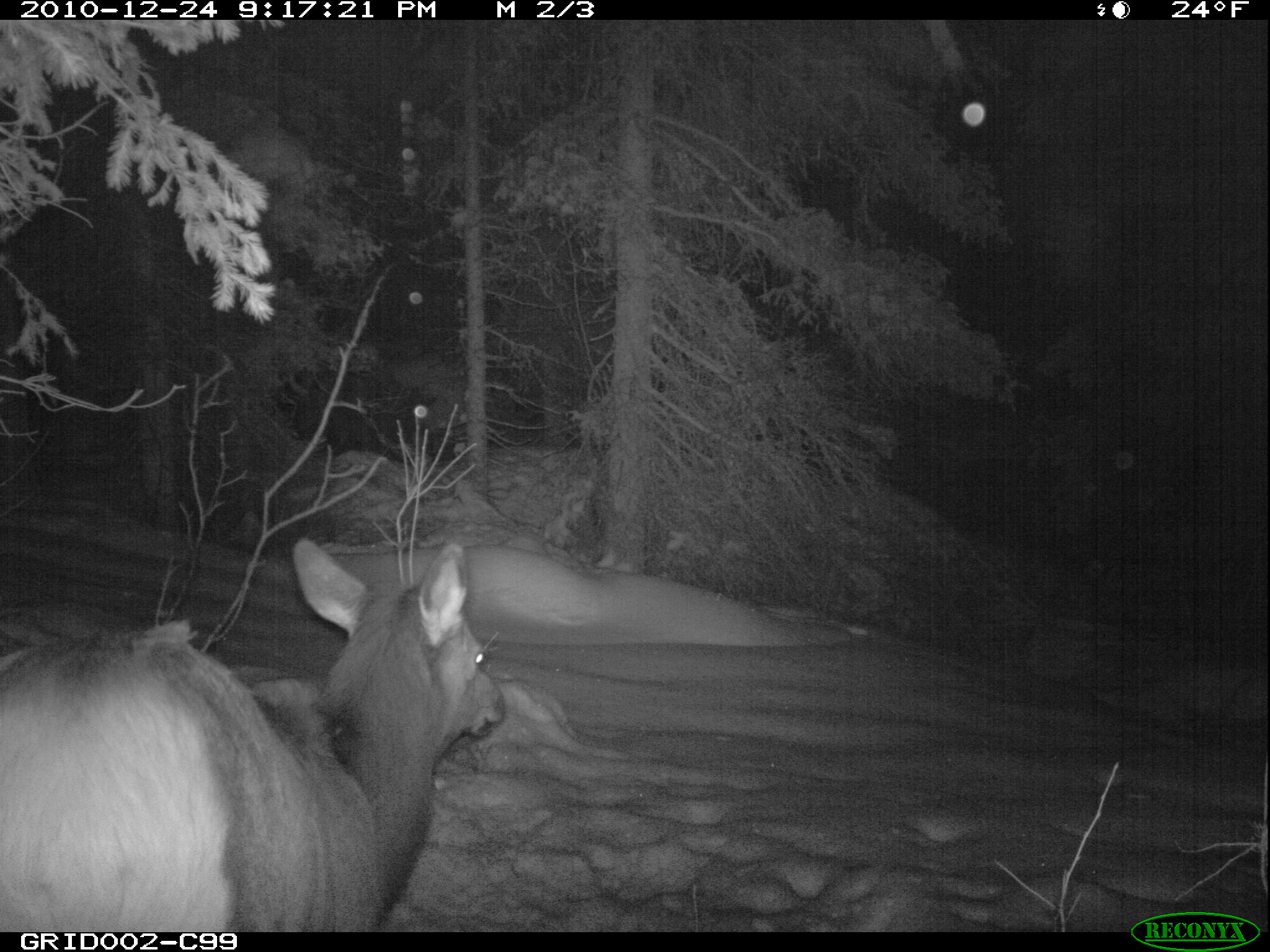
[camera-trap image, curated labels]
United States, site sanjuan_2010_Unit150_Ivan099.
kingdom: Animalia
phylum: Chordata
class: Mammalia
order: Artiodactyla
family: Cervidae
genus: Cervus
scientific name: Cervus elaphus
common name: red deer